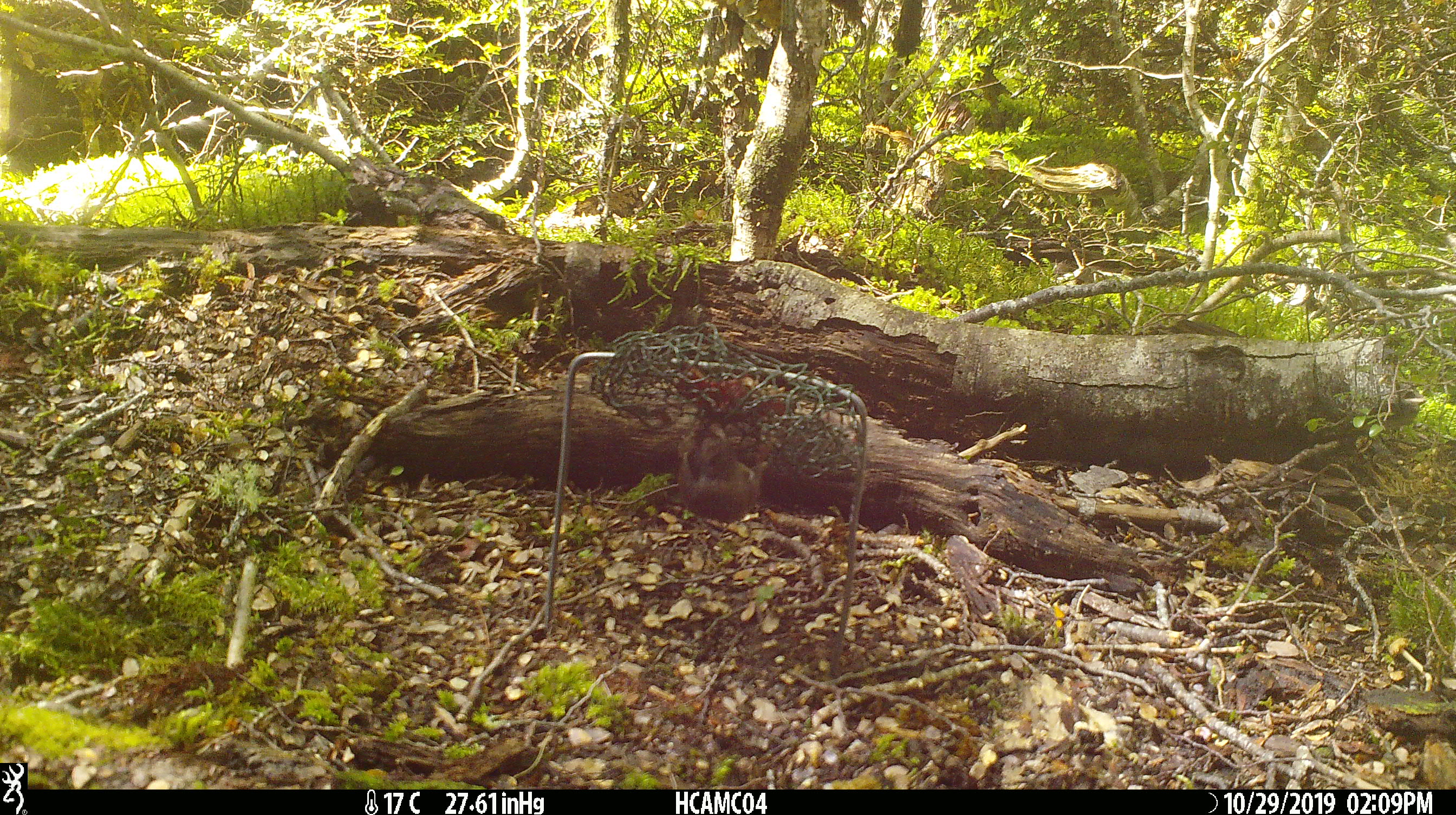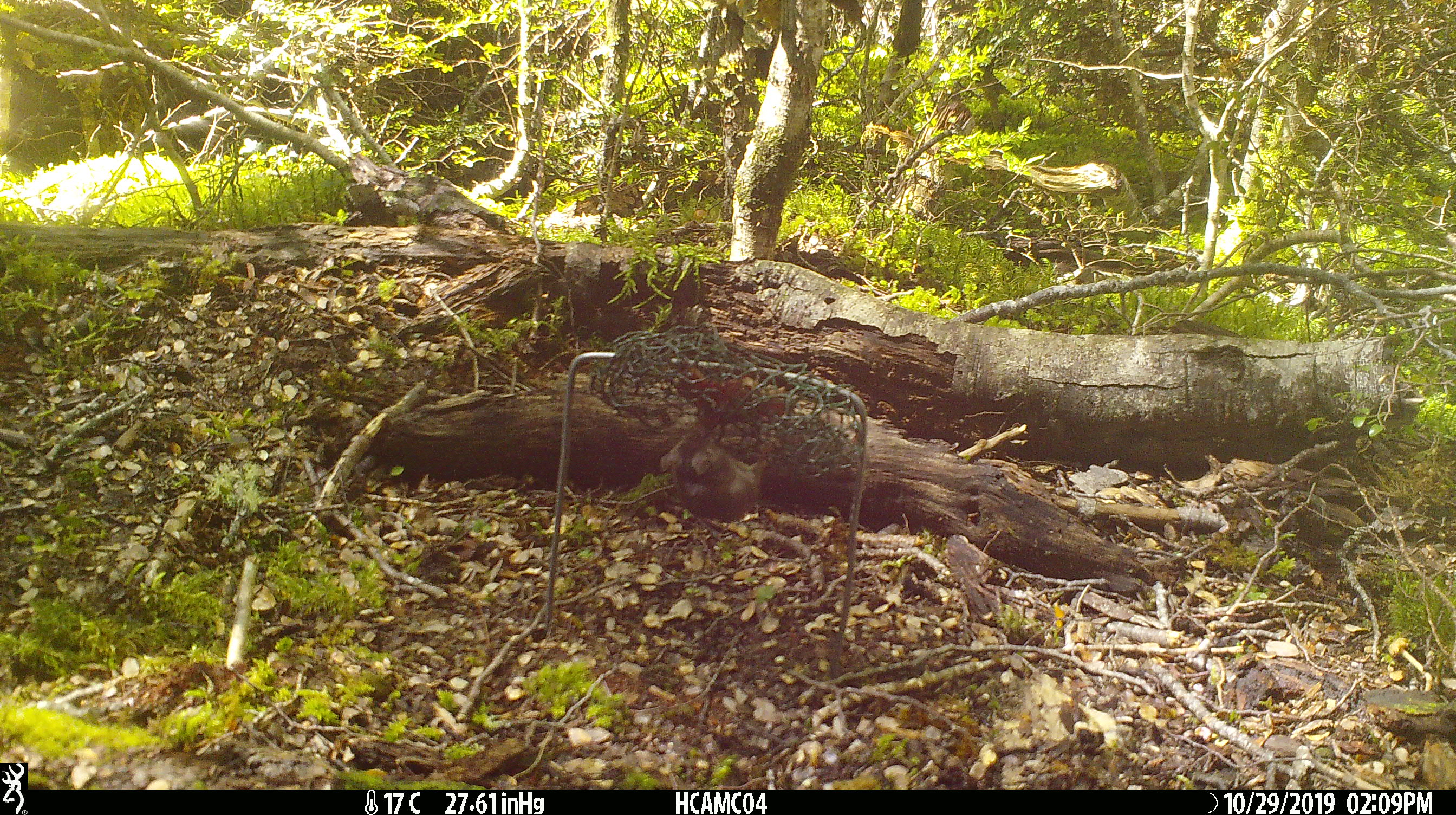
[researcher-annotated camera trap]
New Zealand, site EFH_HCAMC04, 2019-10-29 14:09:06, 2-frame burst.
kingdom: Animalia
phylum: Chordata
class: Mammalia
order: Rodentia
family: Muridae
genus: Mus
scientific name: Mus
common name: mouse